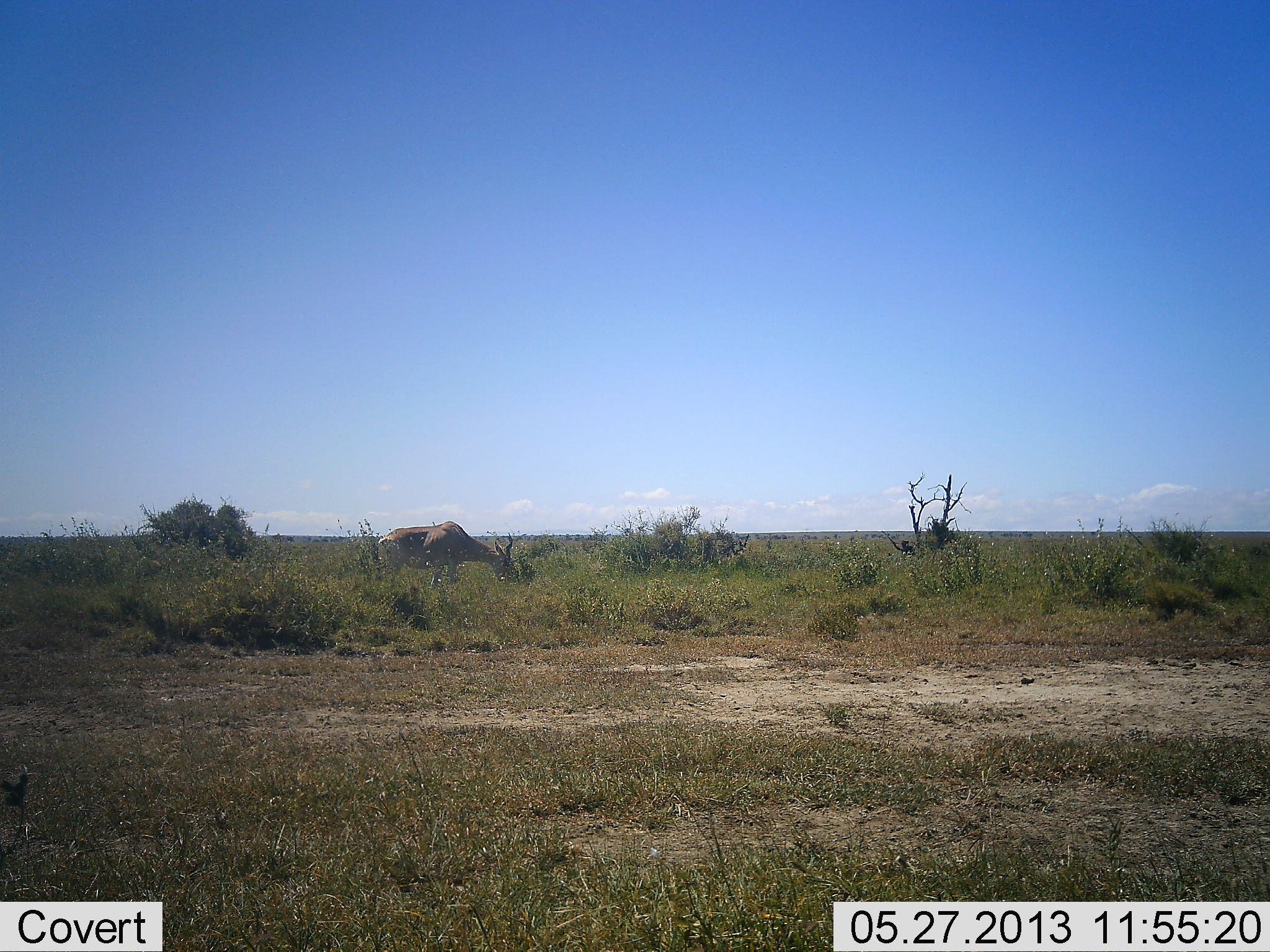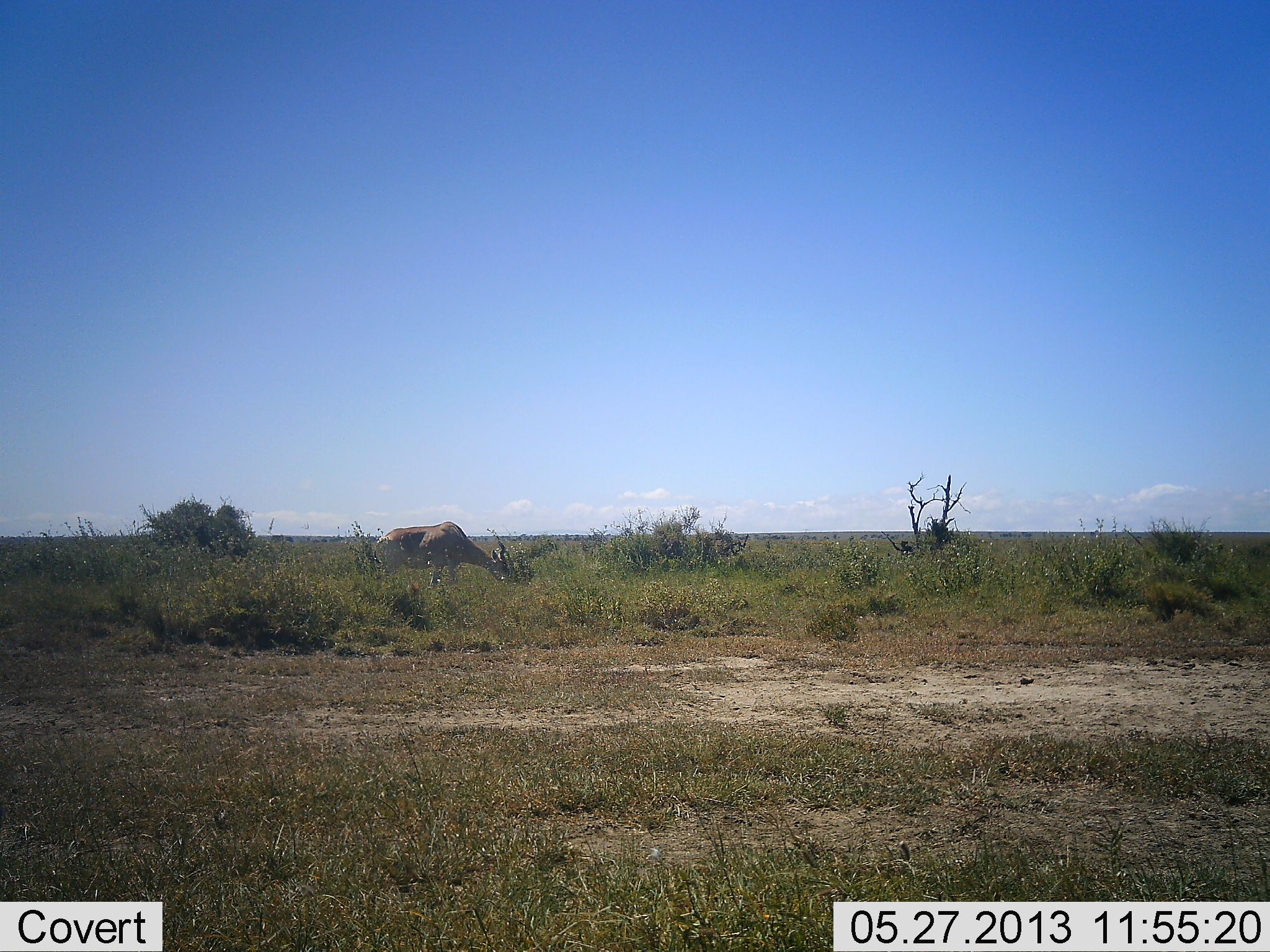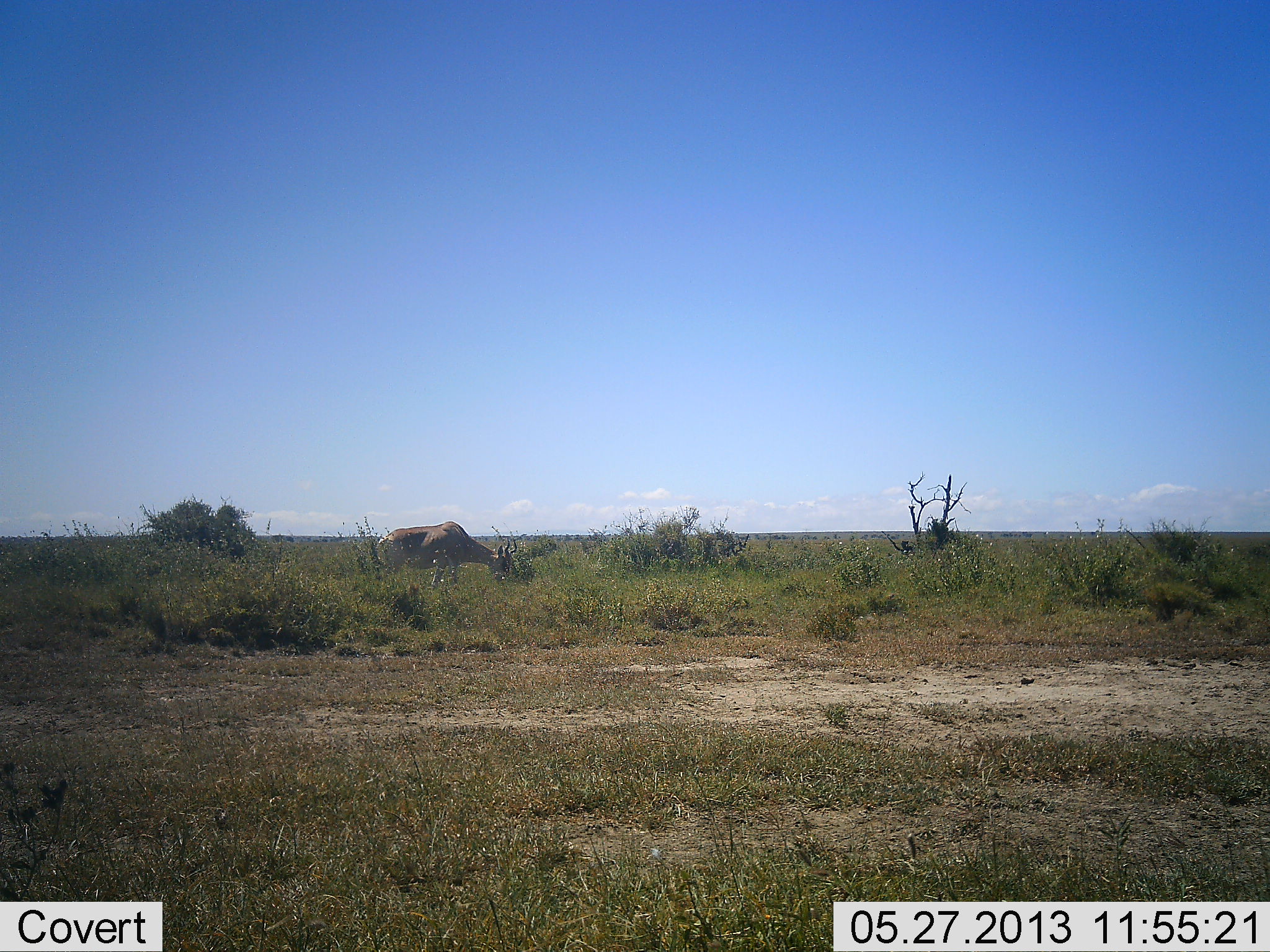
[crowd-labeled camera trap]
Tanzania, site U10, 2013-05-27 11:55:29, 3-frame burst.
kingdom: Animalia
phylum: Chordata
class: Mammalia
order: Artiodactyla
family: Bovidae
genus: Alcelaphus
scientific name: Alcelaphus buselaphus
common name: hartebeest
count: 1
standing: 11%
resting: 0%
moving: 6%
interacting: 0%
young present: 0%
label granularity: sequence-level